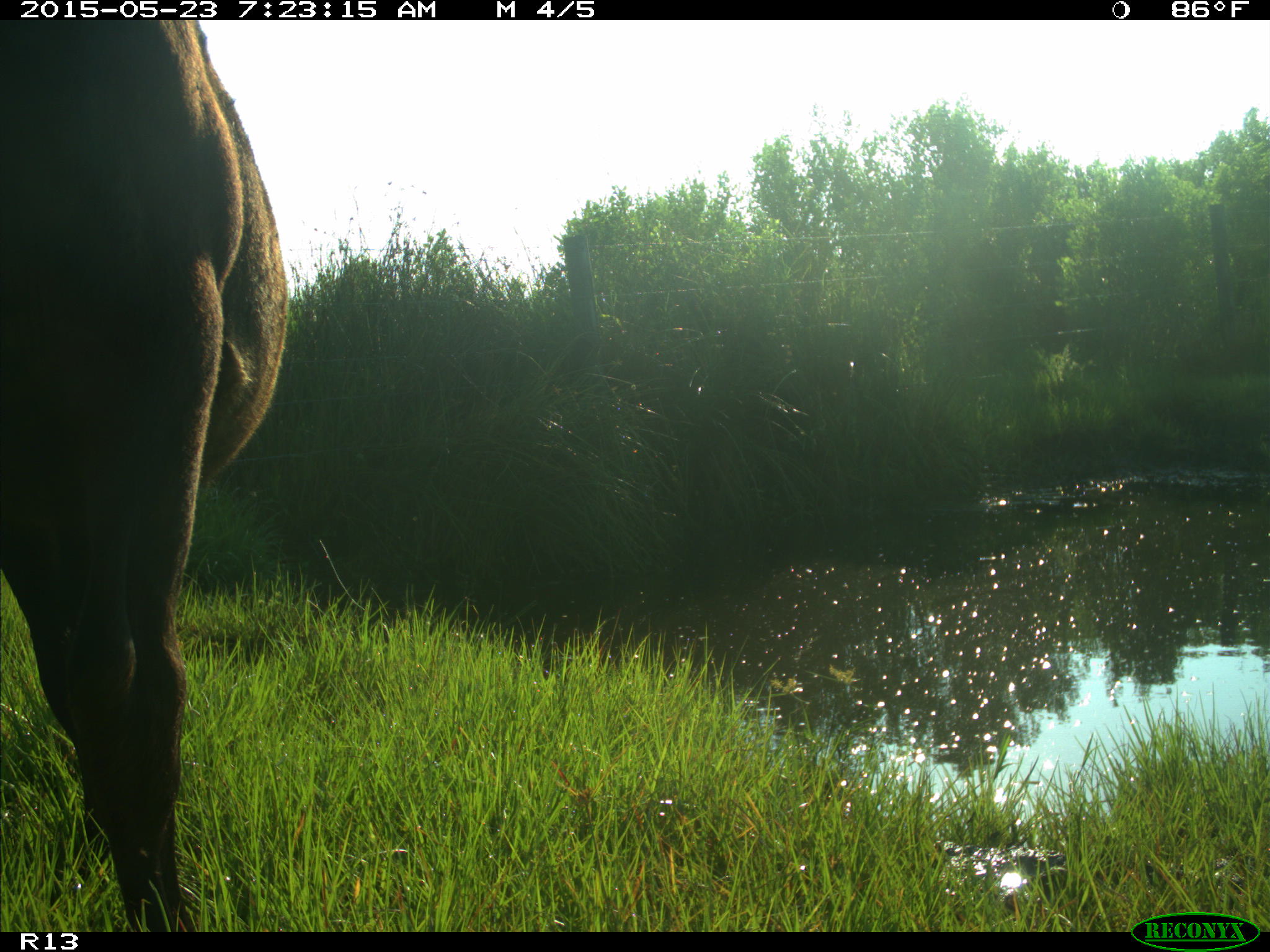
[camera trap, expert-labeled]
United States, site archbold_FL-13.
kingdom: Animalia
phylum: Chordata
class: Mammalia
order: Artiodactyla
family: Bovidae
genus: Bos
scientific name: Bos taurus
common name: domestic cow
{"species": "Bos taurus (domestic cow)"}